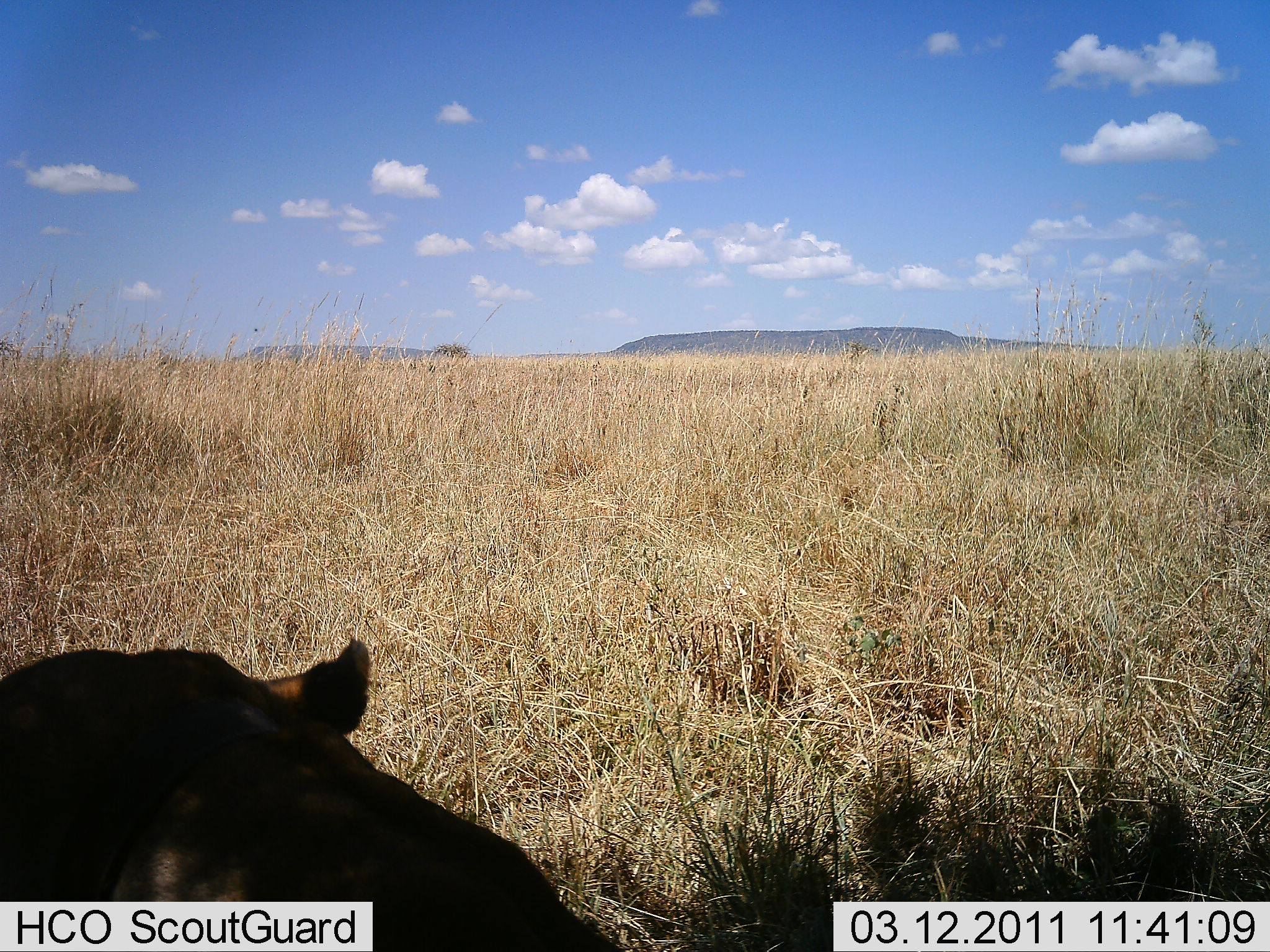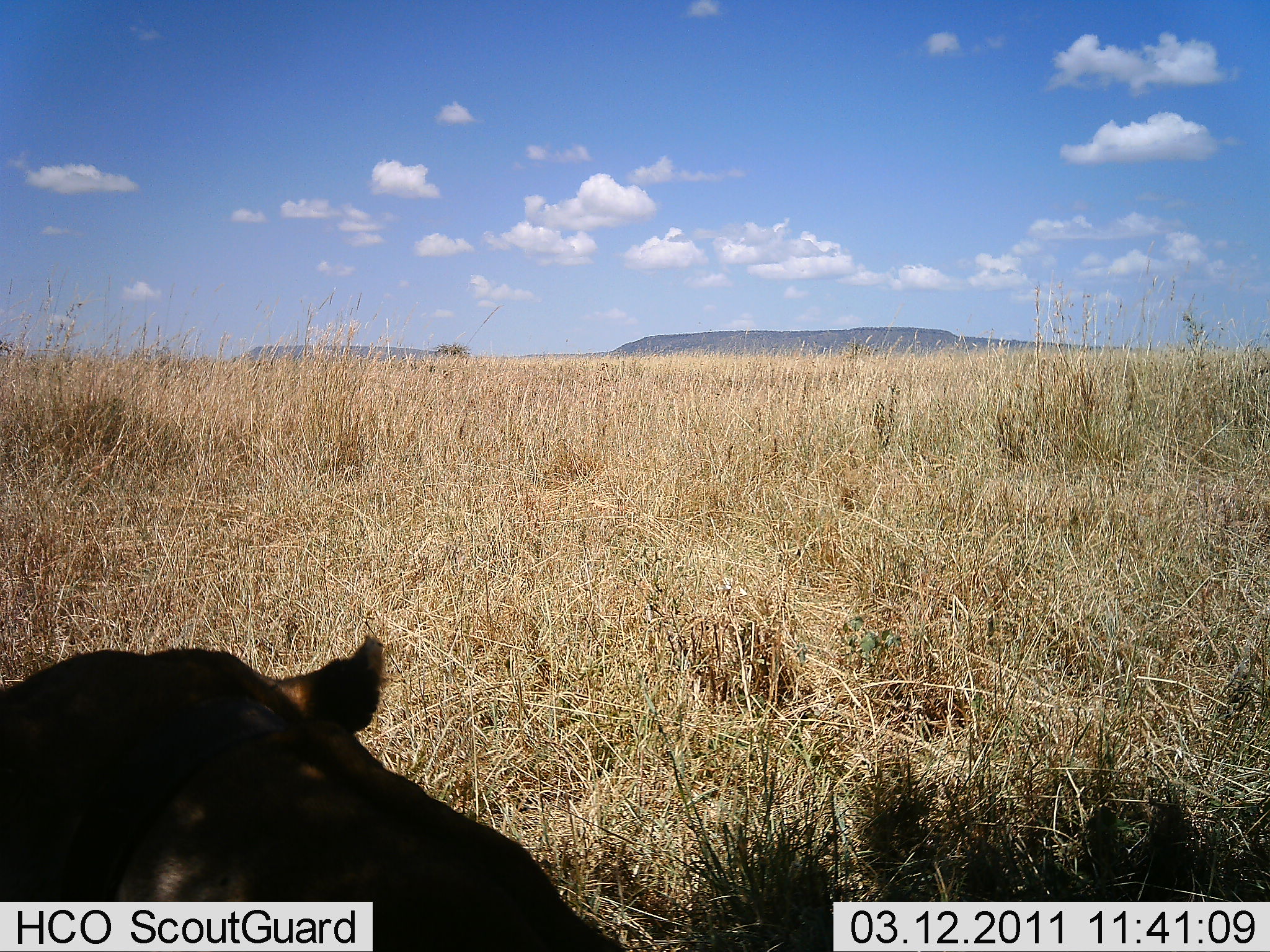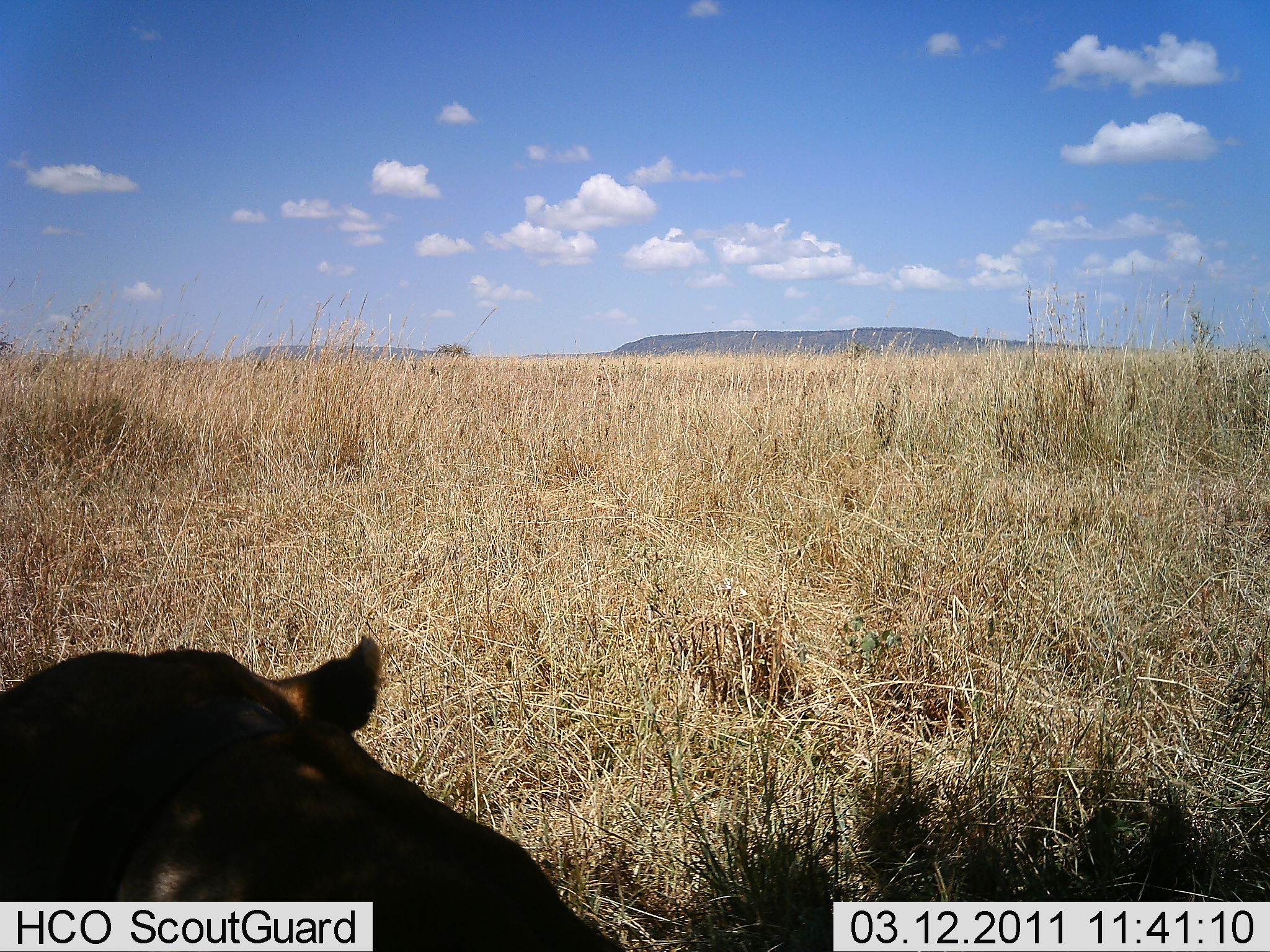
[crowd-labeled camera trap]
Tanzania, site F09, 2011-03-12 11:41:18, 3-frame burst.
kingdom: Animalia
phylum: Chordata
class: Mammalia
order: Carnivora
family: Felidae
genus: Panthera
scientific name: Panthera leo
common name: lion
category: lionfemale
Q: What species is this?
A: Lionfemale (lion) (Panthera leo).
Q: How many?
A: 1.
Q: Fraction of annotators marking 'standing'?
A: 0%.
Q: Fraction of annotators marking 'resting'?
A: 100%.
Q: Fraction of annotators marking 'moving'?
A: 0%.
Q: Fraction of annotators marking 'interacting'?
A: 0%.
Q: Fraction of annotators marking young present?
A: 0%.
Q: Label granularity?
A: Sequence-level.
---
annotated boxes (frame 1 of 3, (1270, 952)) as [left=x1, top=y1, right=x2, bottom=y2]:
animal: [left=22, top=636, right=378, bottom=664]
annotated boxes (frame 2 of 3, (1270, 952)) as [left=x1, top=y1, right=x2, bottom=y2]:
animal: [left=0, top=633, right=632, bottom=951]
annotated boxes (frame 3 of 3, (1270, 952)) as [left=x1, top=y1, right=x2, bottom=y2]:
animal: [left=0, top=633, right=497, bottom=827]